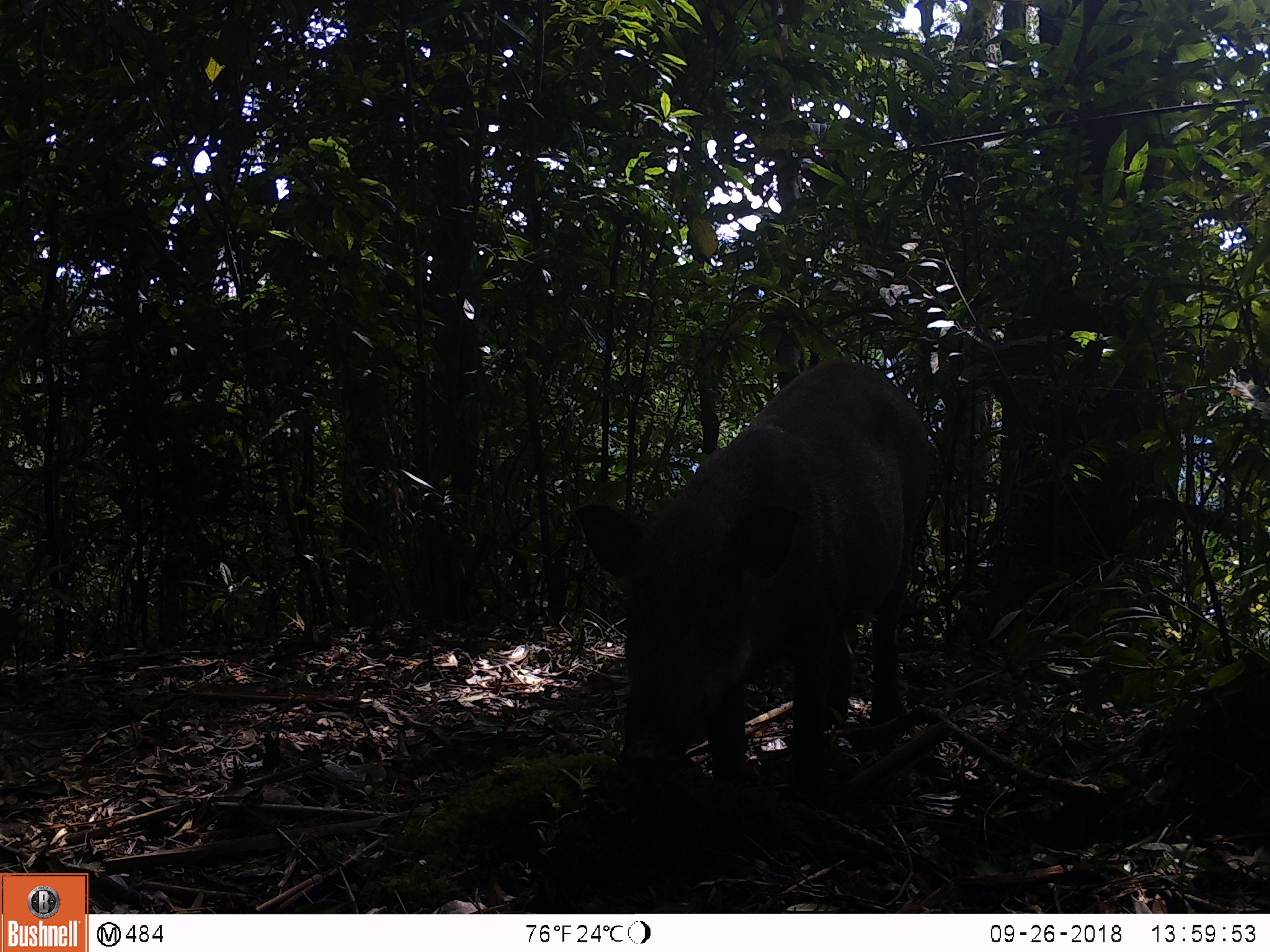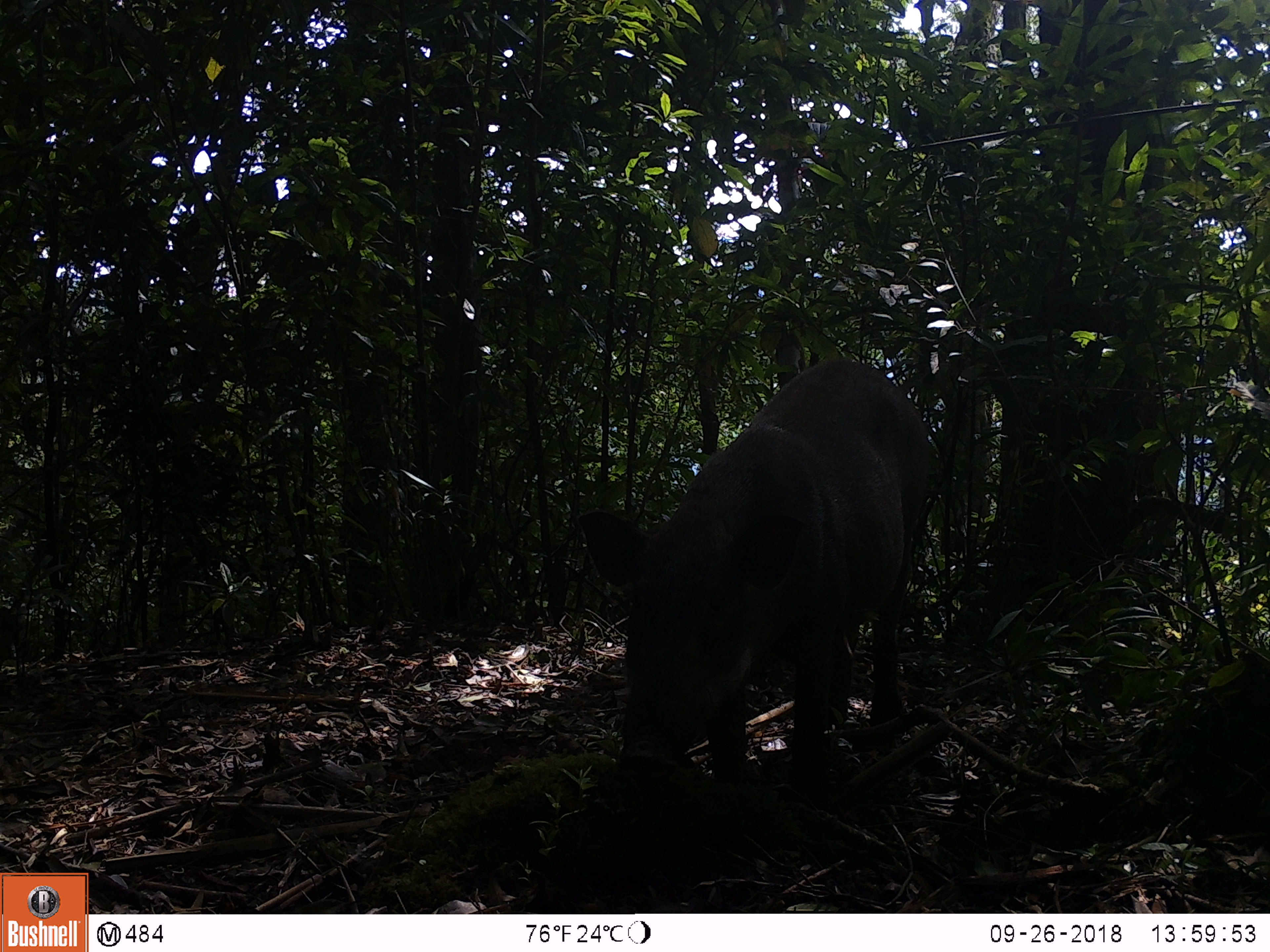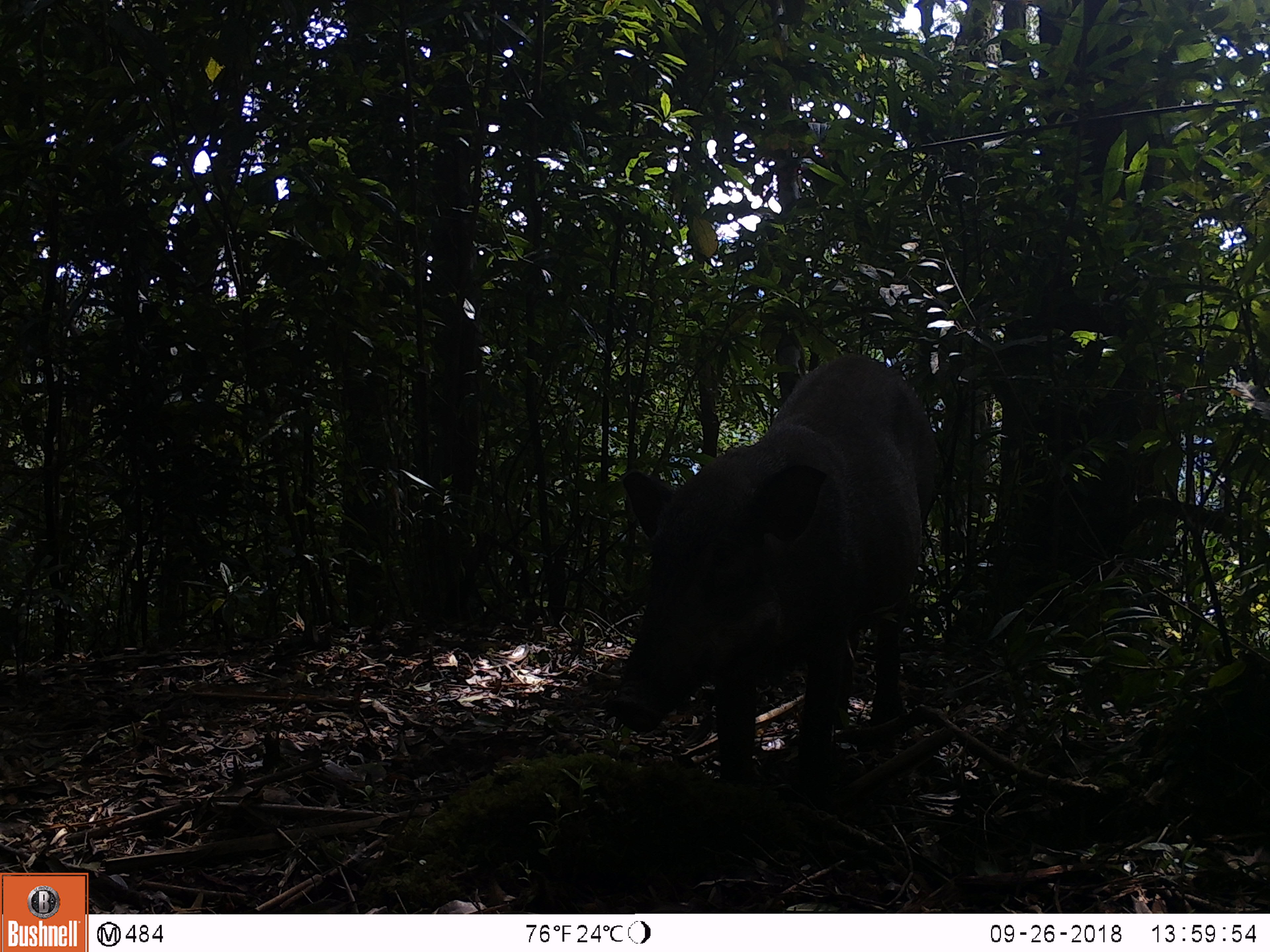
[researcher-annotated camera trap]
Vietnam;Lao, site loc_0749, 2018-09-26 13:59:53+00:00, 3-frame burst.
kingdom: Animalia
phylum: Chordata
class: Mammalia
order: Artiodactyla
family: Suidae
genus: Sus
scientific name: Sus scrofa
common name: eurasian wild pig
Eurasian wild pig (Sus scrofa). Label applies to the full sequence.